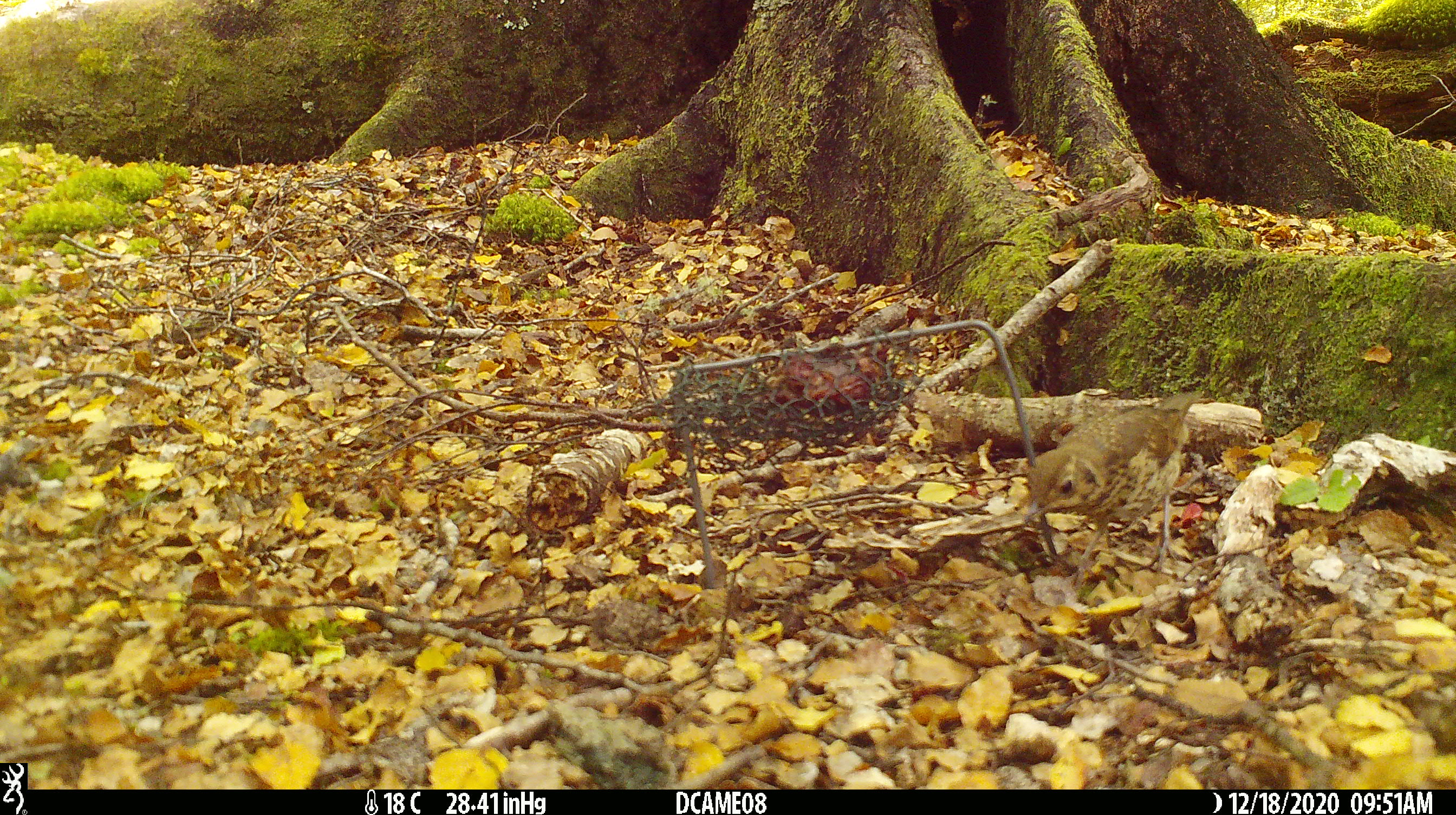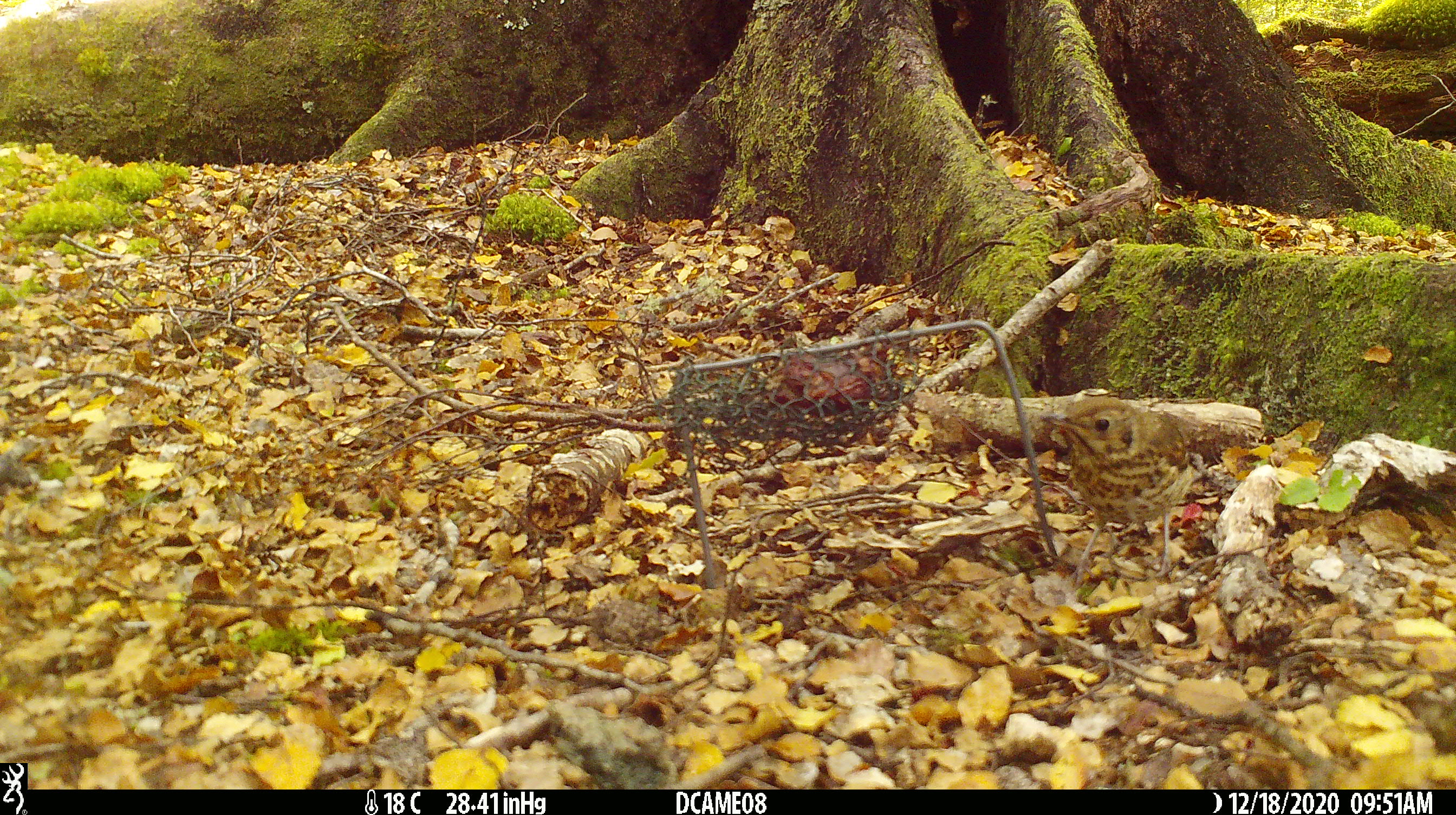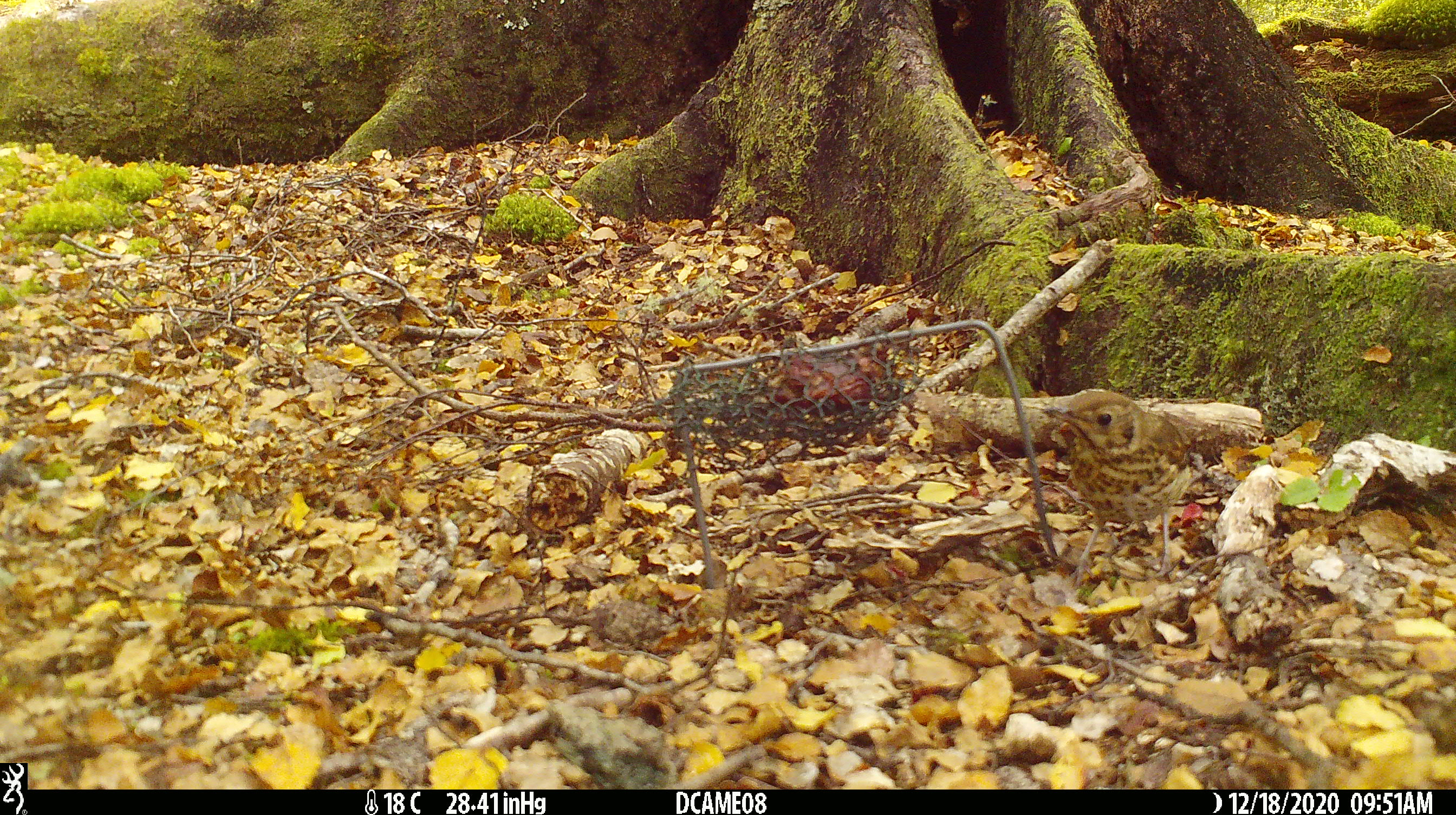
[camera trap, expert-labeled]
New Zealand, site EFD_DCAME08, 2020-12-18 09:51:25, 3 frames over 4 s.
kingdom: Animalia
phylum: Chordata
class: Aves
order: Passeriformes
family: Turdidae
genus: Turdus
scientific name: Turdus philomelos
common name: song thrush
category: thrush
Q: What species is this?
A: Thrush (song thrush) (Turdus philomelos).